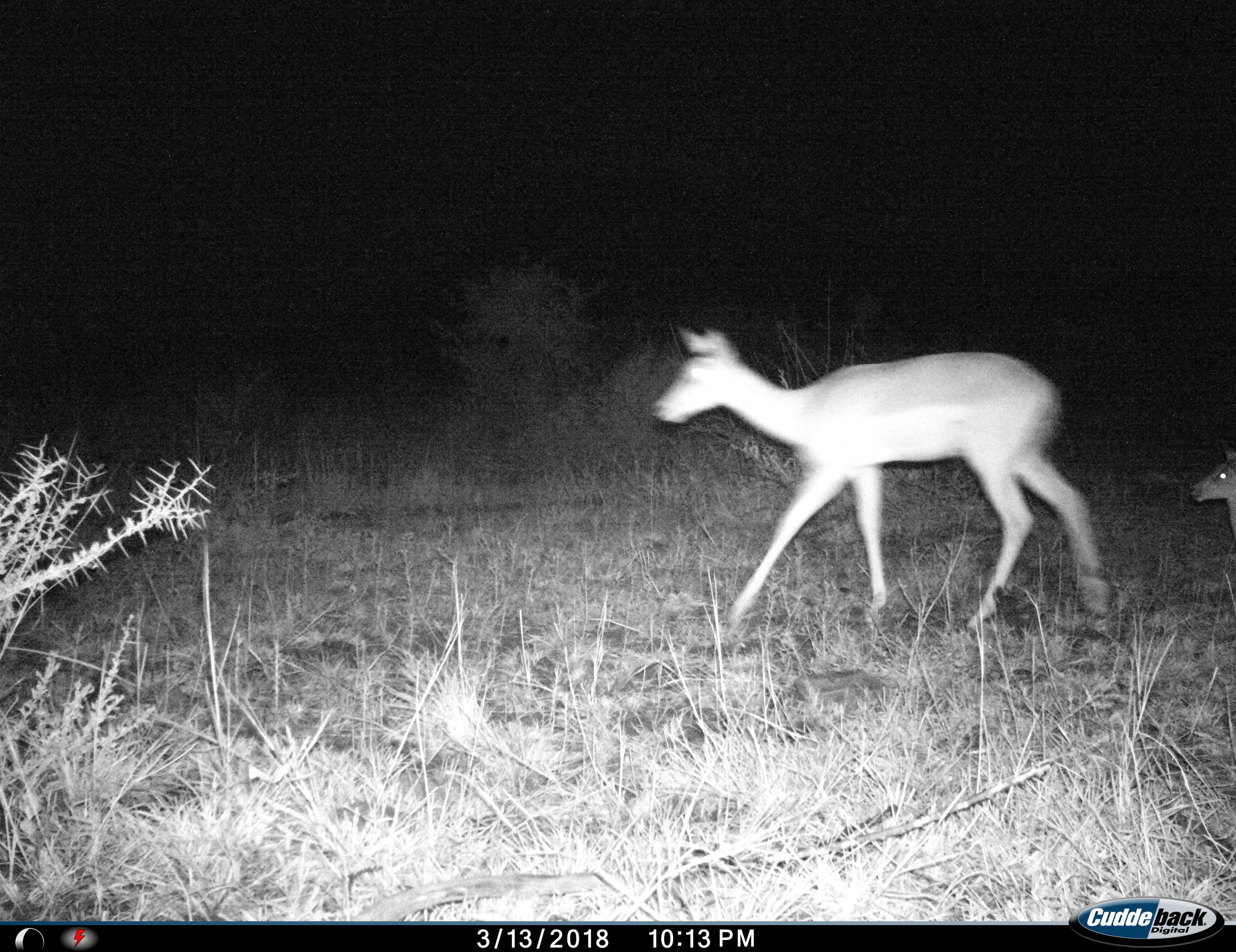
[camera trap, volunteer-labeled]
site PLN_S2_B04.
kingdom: Animalia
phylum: Chordata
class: Mammalia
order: Artiodactyla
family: Bovidae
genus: Aepyceros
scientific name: Aepyceros melampus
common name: impala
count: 2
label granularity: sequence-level